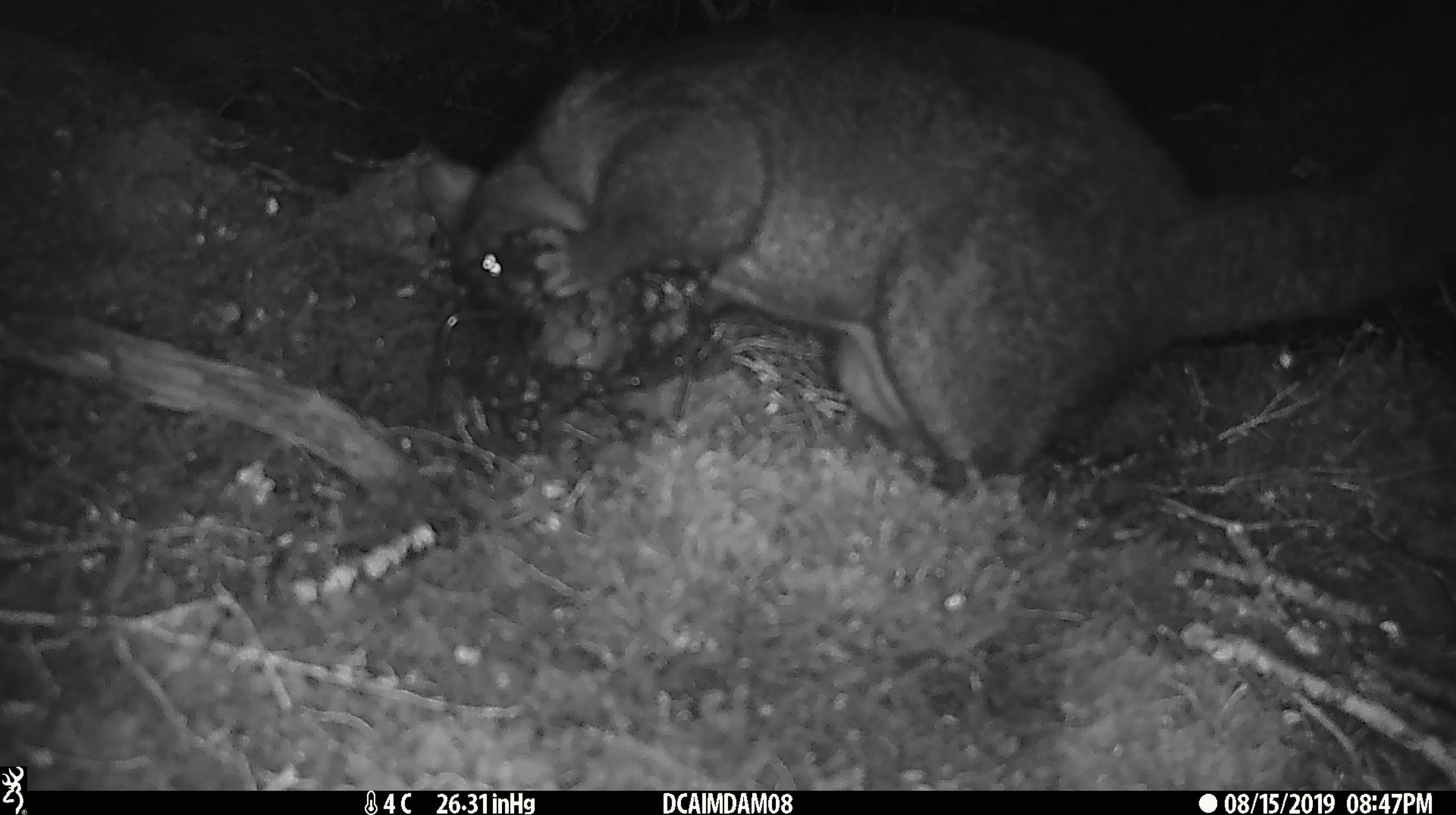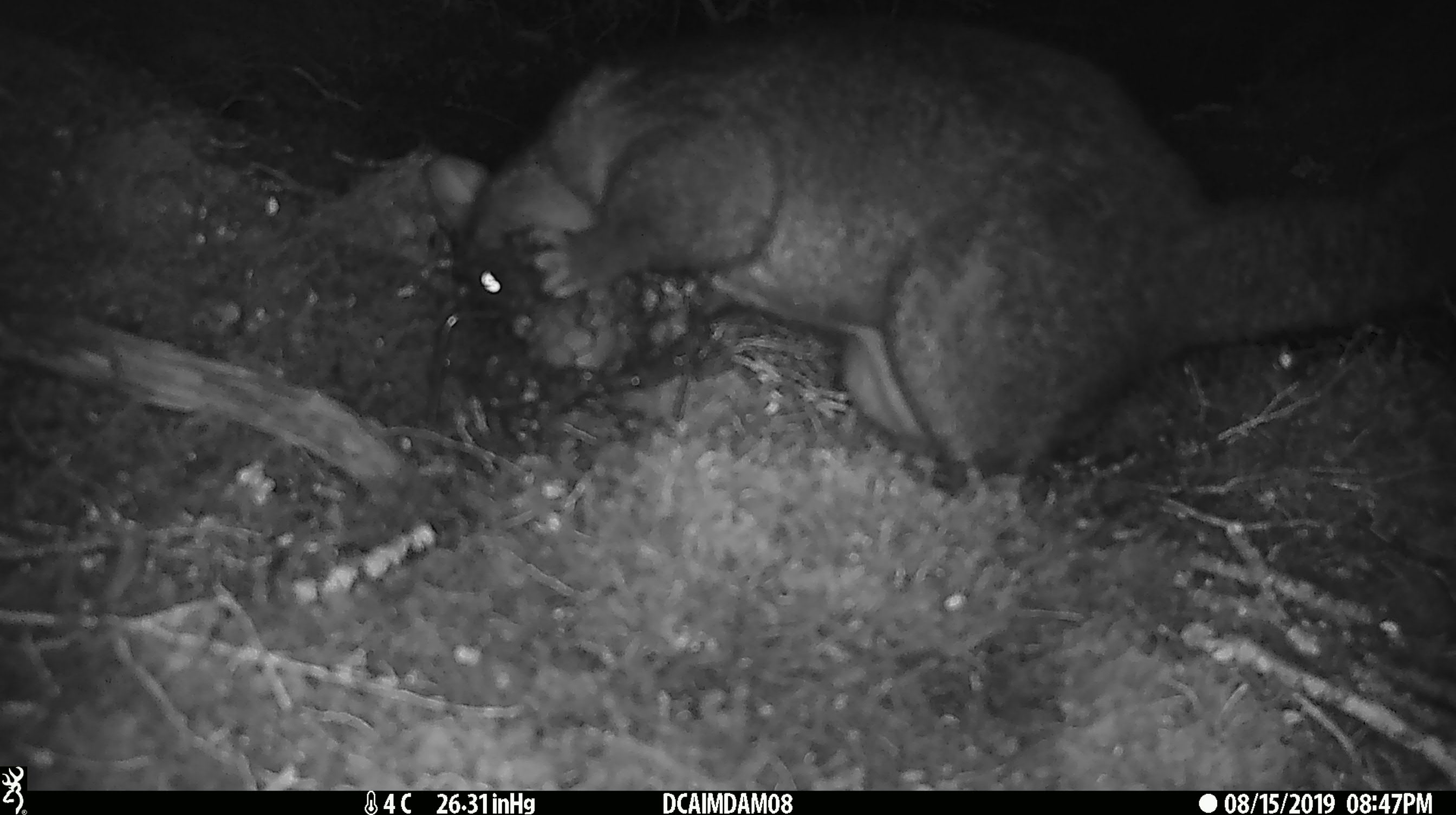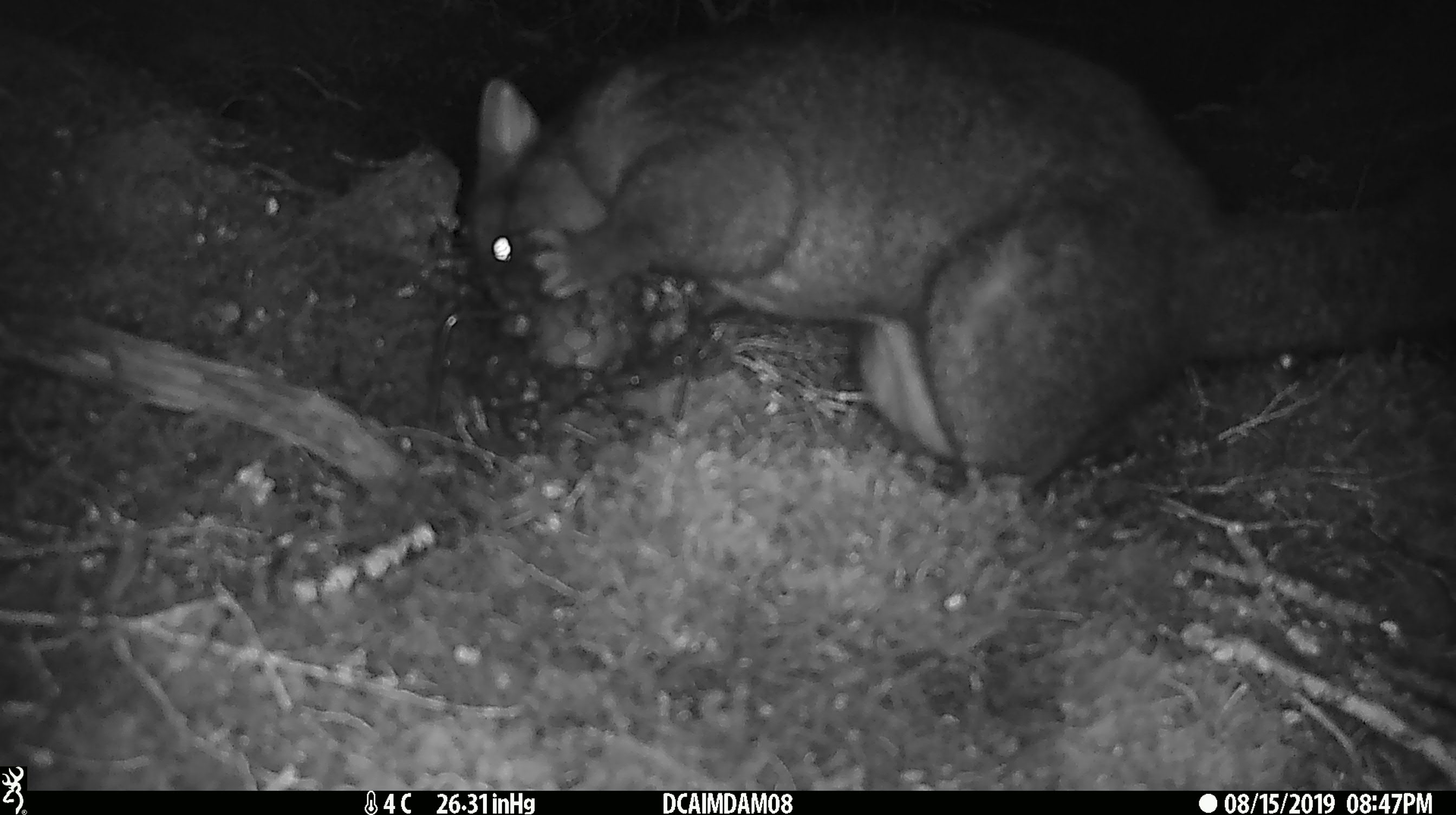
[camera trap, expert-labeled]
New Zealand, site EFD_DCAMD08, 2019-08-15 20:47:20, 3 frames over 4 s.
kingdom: Animalia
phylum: Chordata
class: Mammalia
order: Diprotodontia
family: Phalangeridae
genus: Trichosurus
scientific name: Trichosurus vulpecula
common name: common brushtail possum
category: possum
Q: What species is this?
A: Possum (common brushtail possum) (Trichosurus vulpecula).